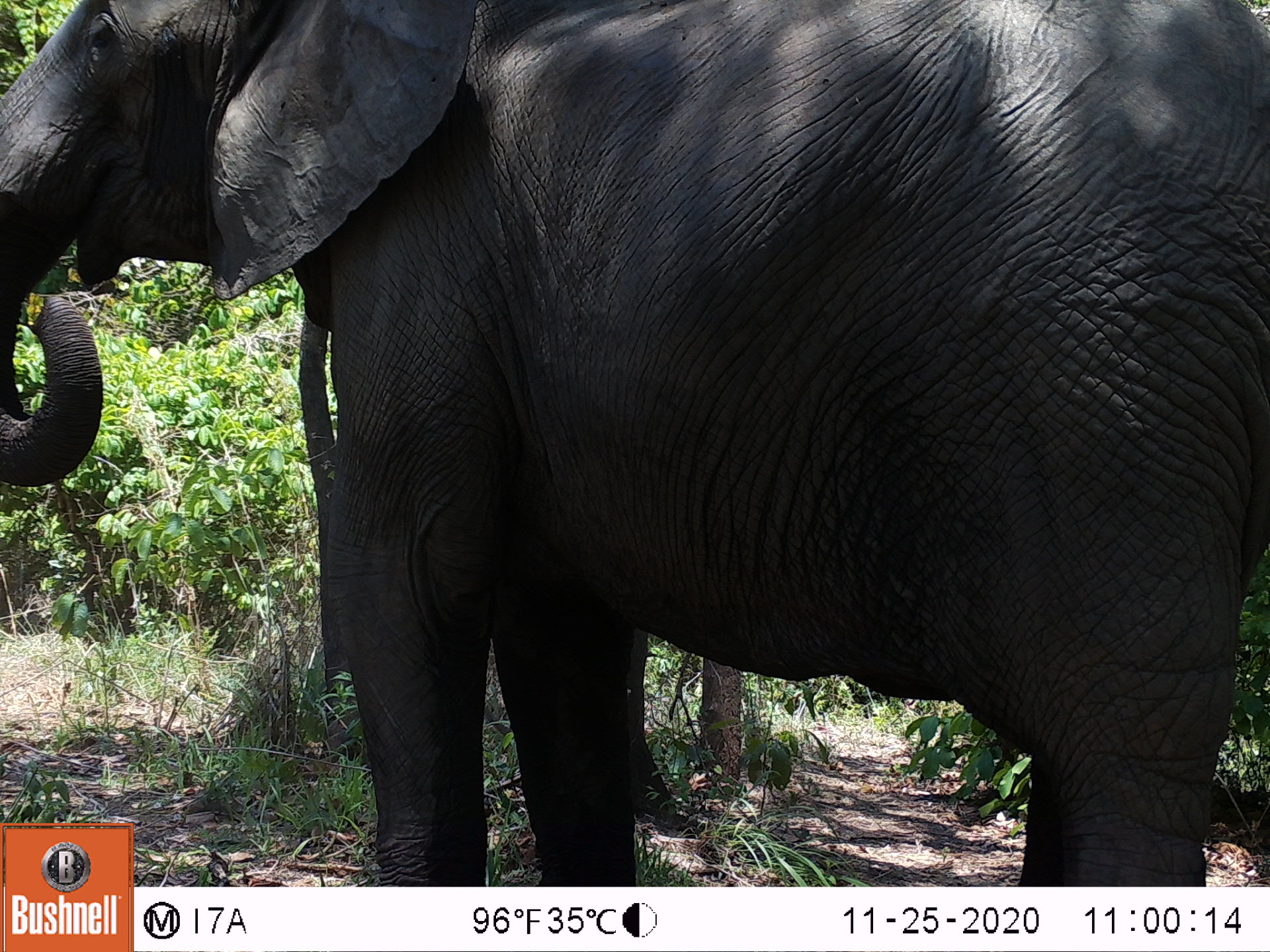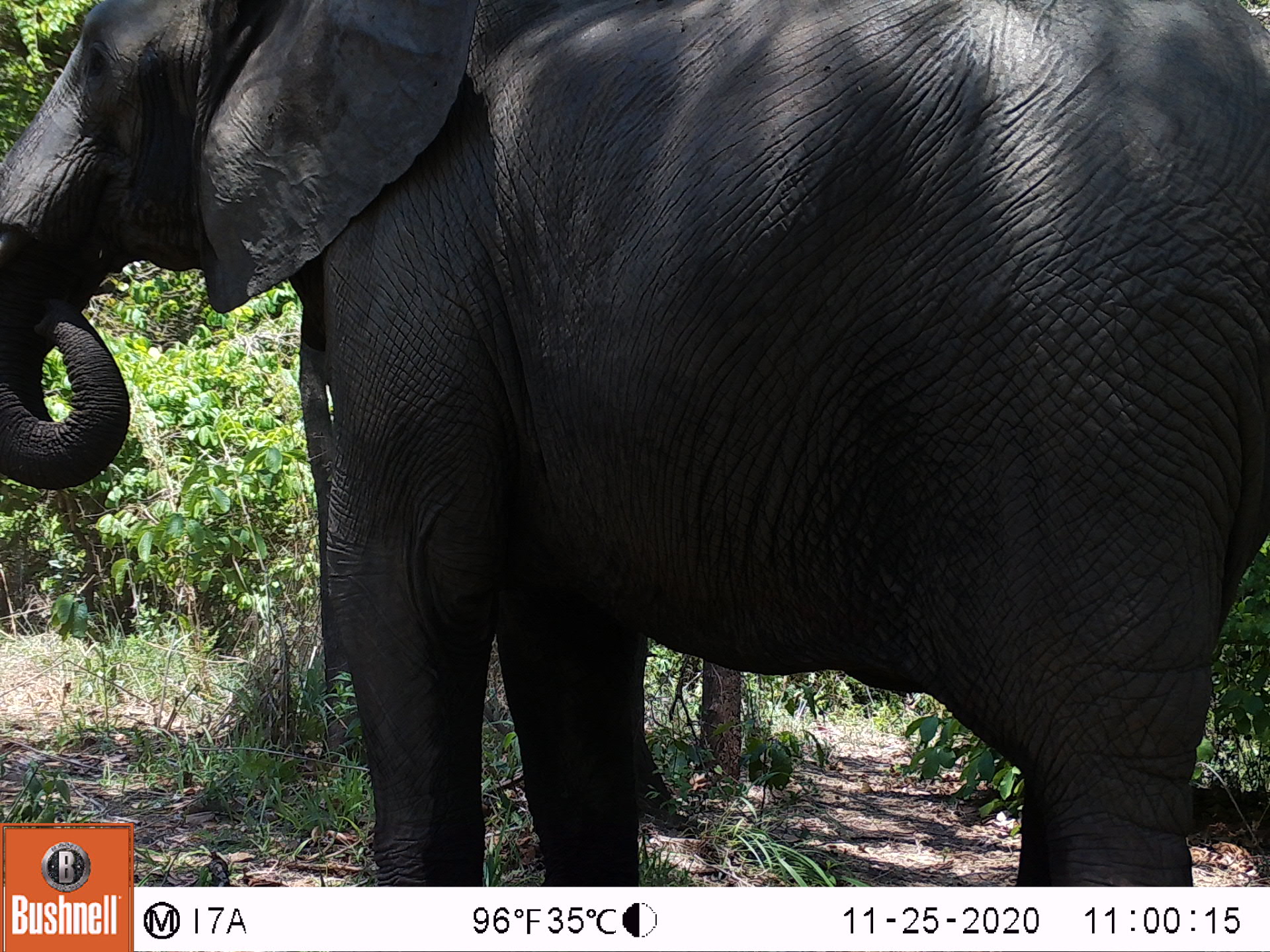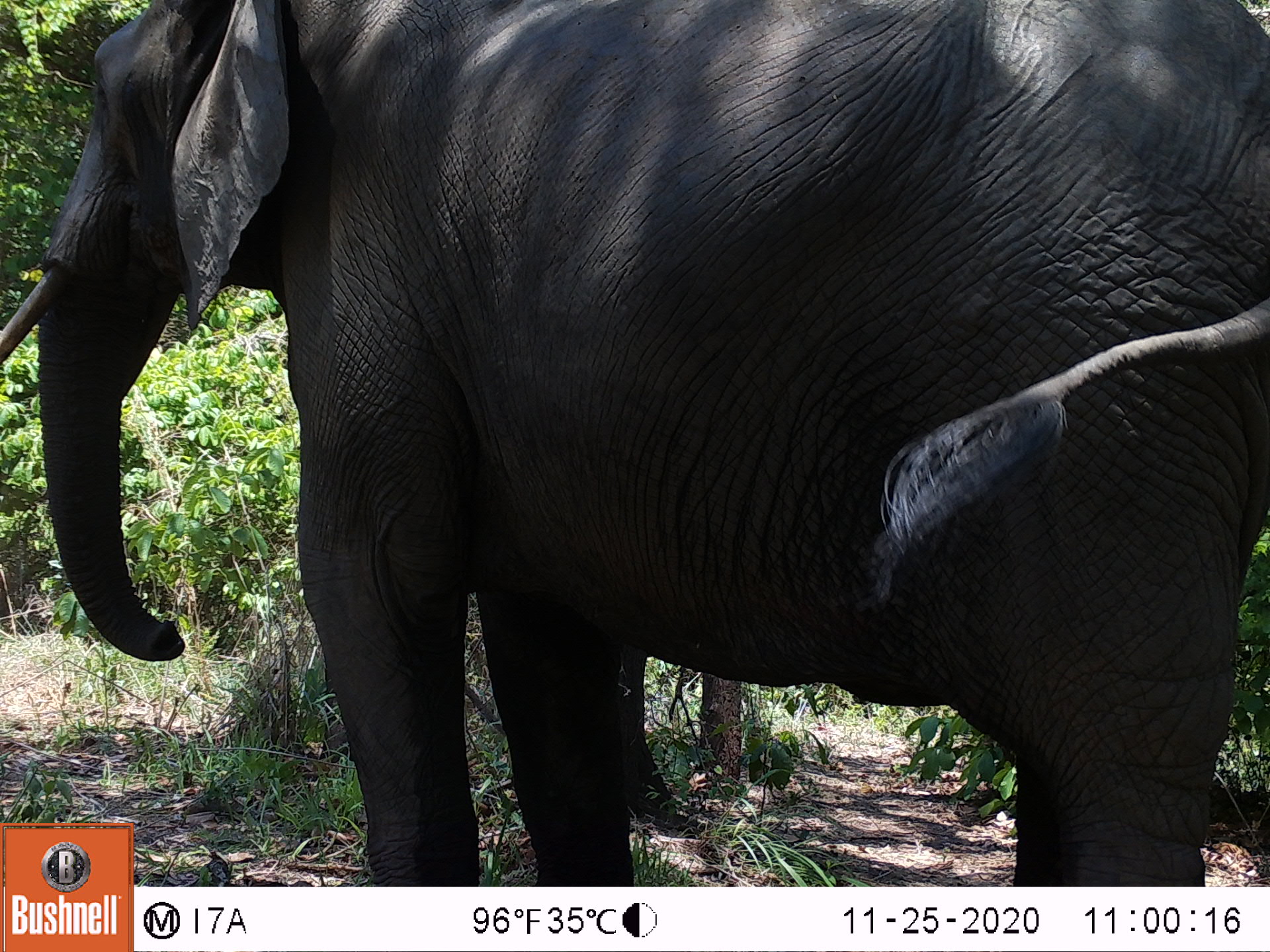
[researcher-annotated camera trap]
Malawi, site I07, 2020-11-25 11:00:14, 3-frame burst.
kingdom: Animalia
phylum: Chordata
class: Mammalia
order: Proboscidea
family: Elephantidae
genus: Loxodonta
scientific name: Loxodonta africana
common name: african savanna elephant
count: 1